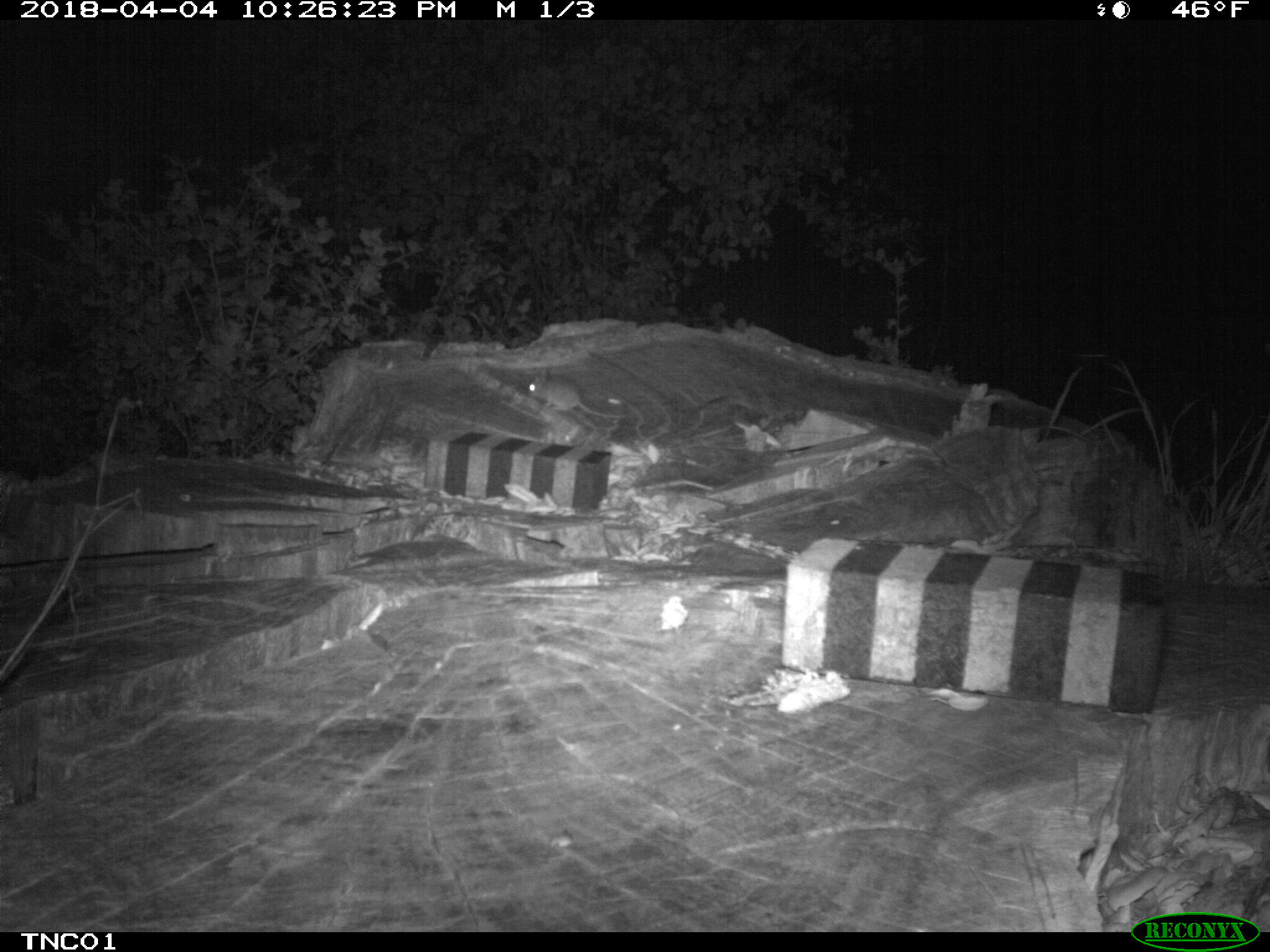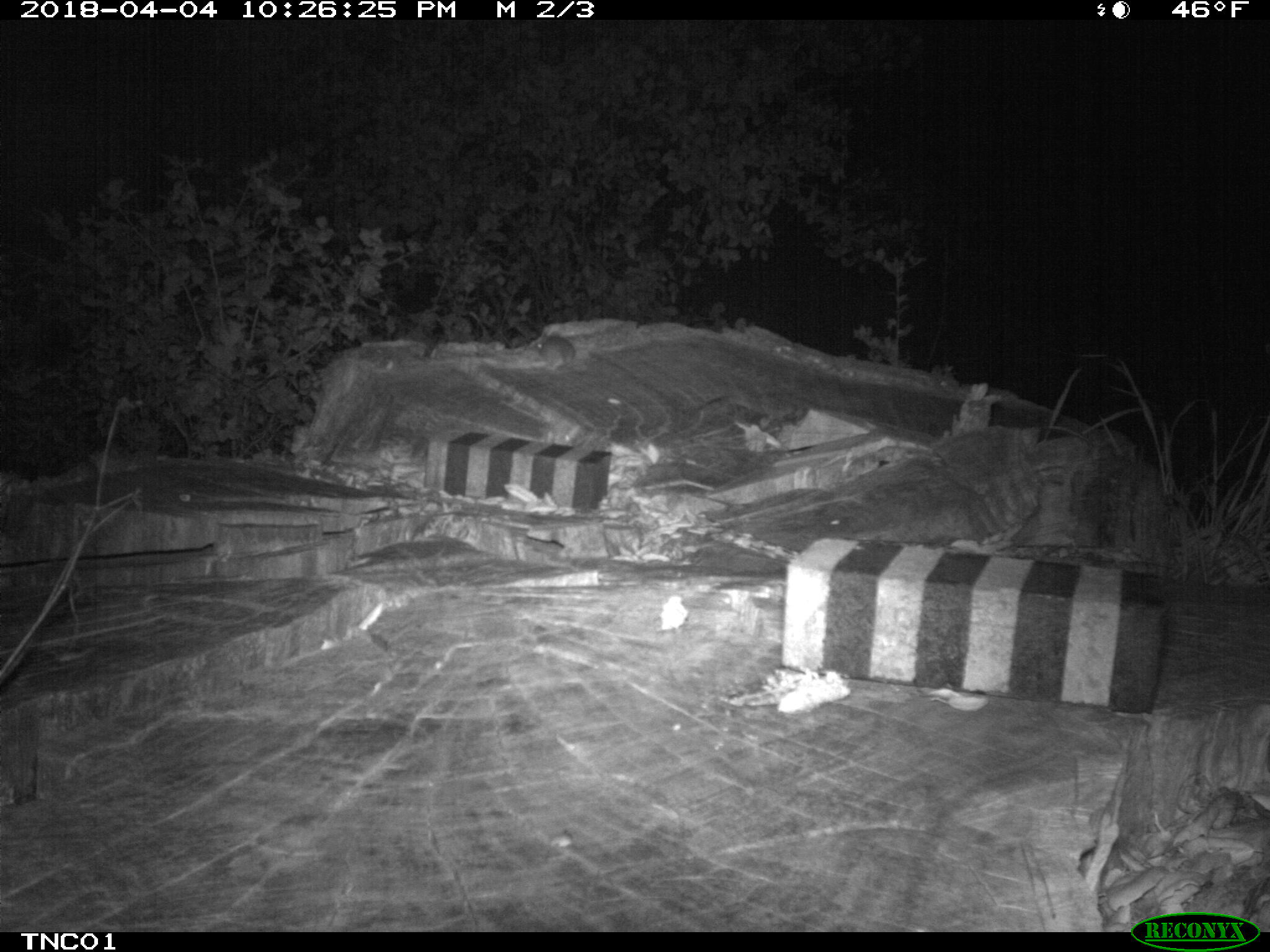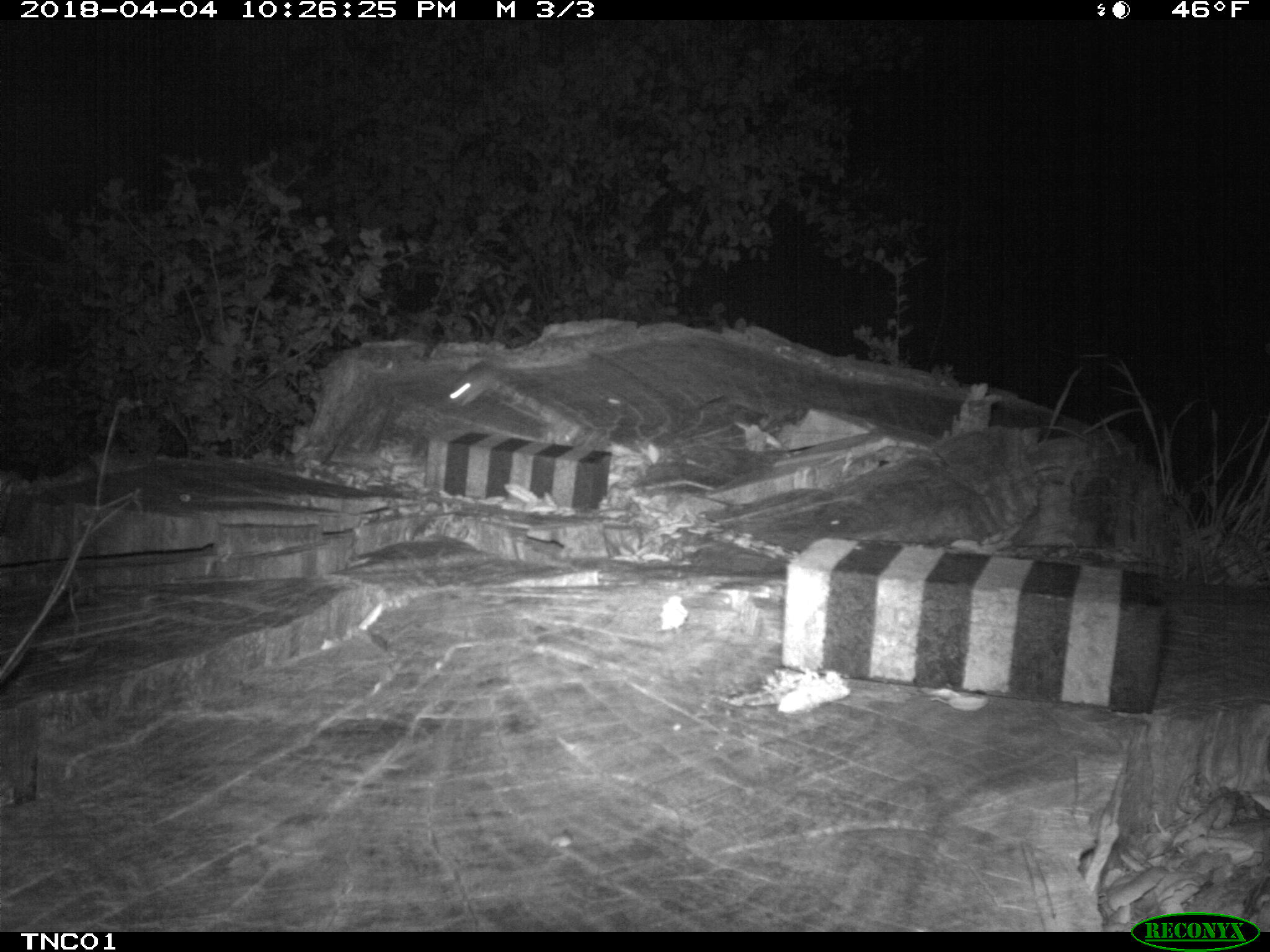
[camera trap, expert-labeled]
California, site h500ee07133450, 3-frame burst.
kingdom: Animalia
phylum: Chordata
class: Mammalia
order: Rodentia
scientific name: Rodentia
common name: rodent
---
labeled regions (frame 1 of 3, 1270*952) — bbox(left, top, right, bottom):
rodent: bbox(525, 368, 627, 418)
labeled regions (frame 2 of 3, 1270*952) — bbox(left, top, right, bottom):
rodent: bbox(532, 332, 575, 371)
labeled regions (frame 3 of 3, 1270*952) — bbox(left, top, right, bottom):
rodent: bbox(448, 358, 500, 407)